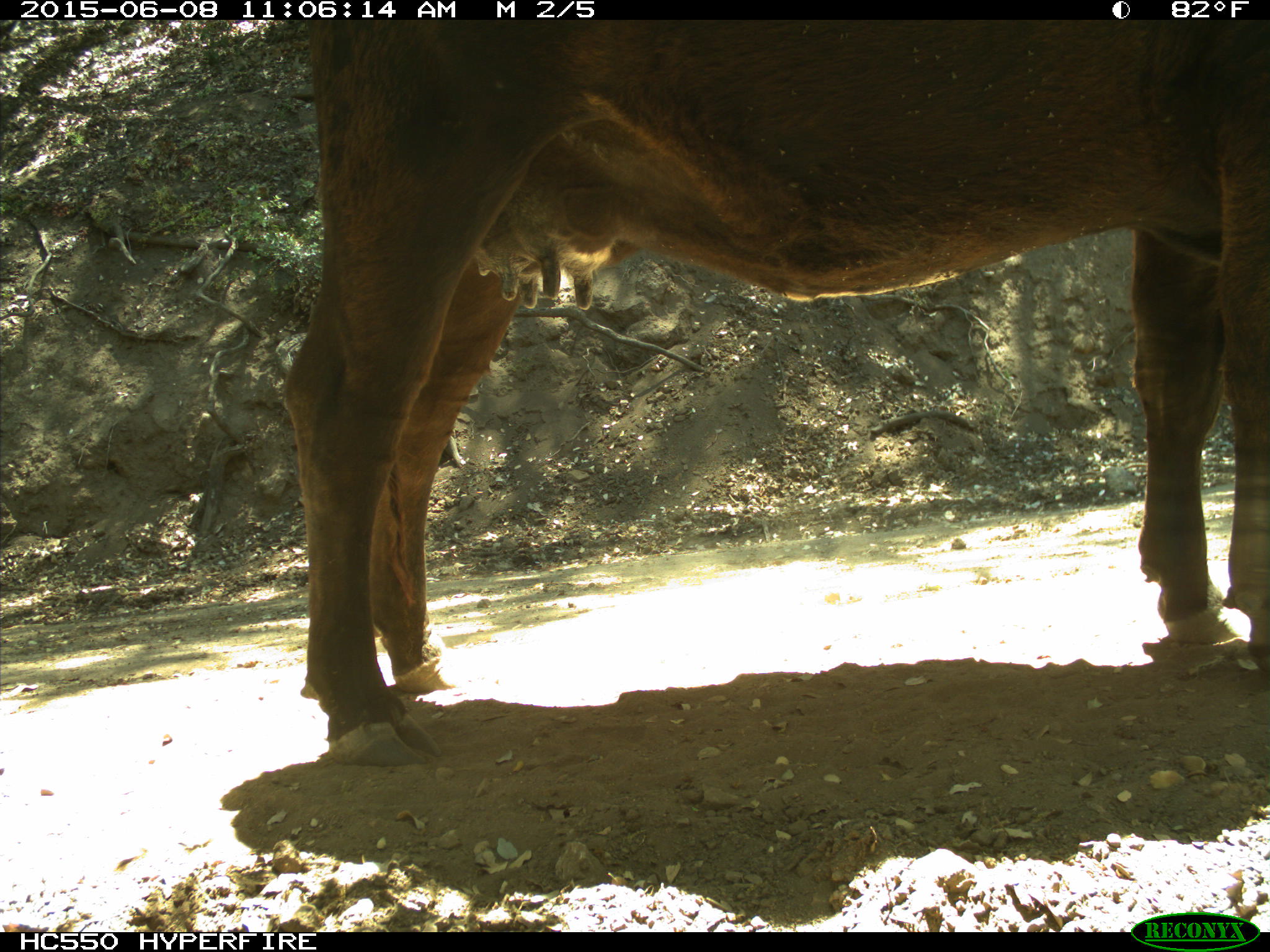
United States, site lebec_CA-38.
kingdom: Animalia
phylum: Chordata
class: Mammalia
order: Artiodactyla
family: Bovidae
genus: Bos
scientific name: Bos taurus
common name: domestic cow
Bos taurus (domestic cow).